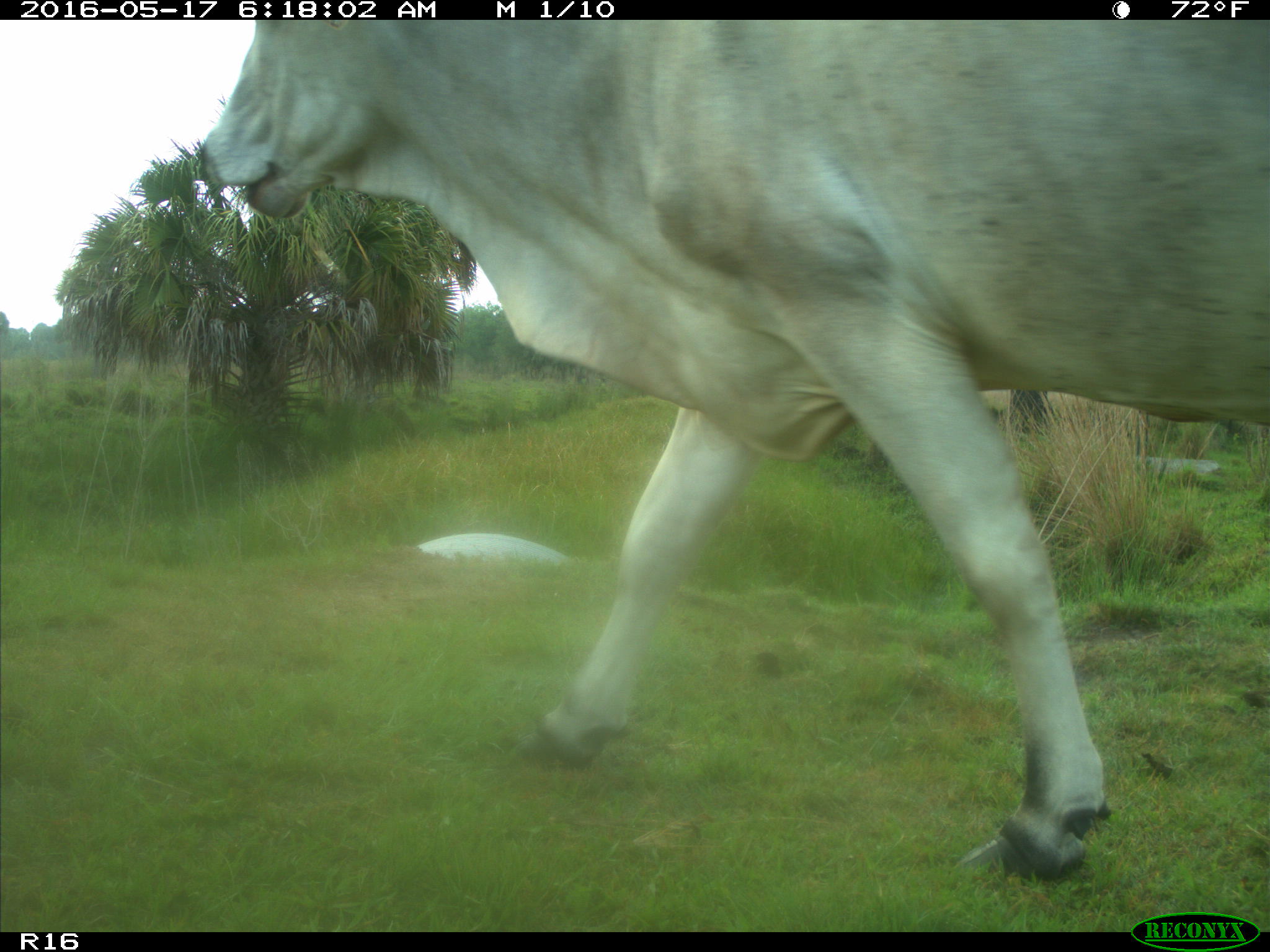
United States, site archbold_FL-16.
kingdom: Animalia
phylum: Chordata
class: Mammalia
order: Artiodactyla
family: Bovidae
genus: Bos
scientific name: Bos taurus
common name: domestic cow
Bos taurus (domestic cow).